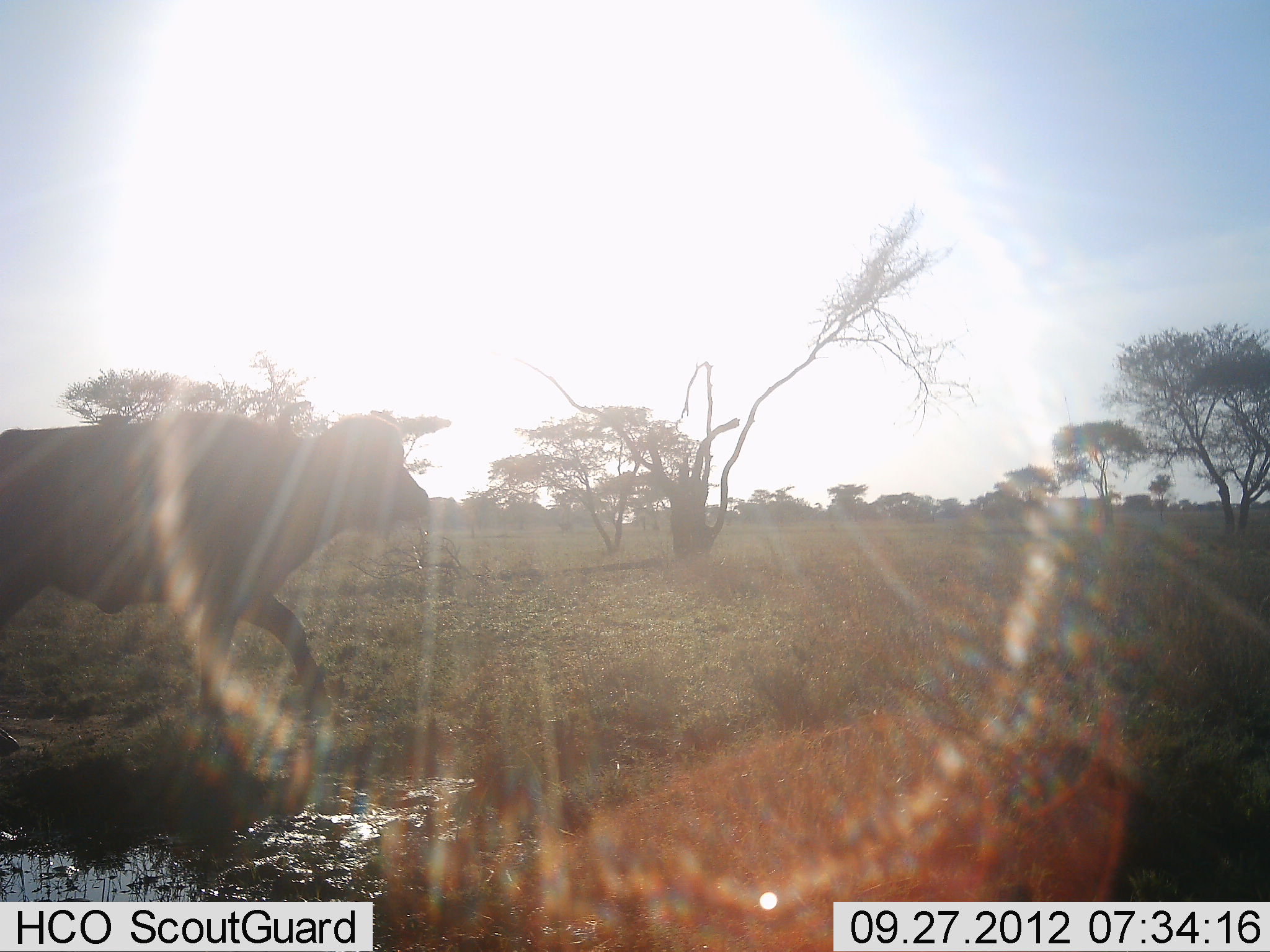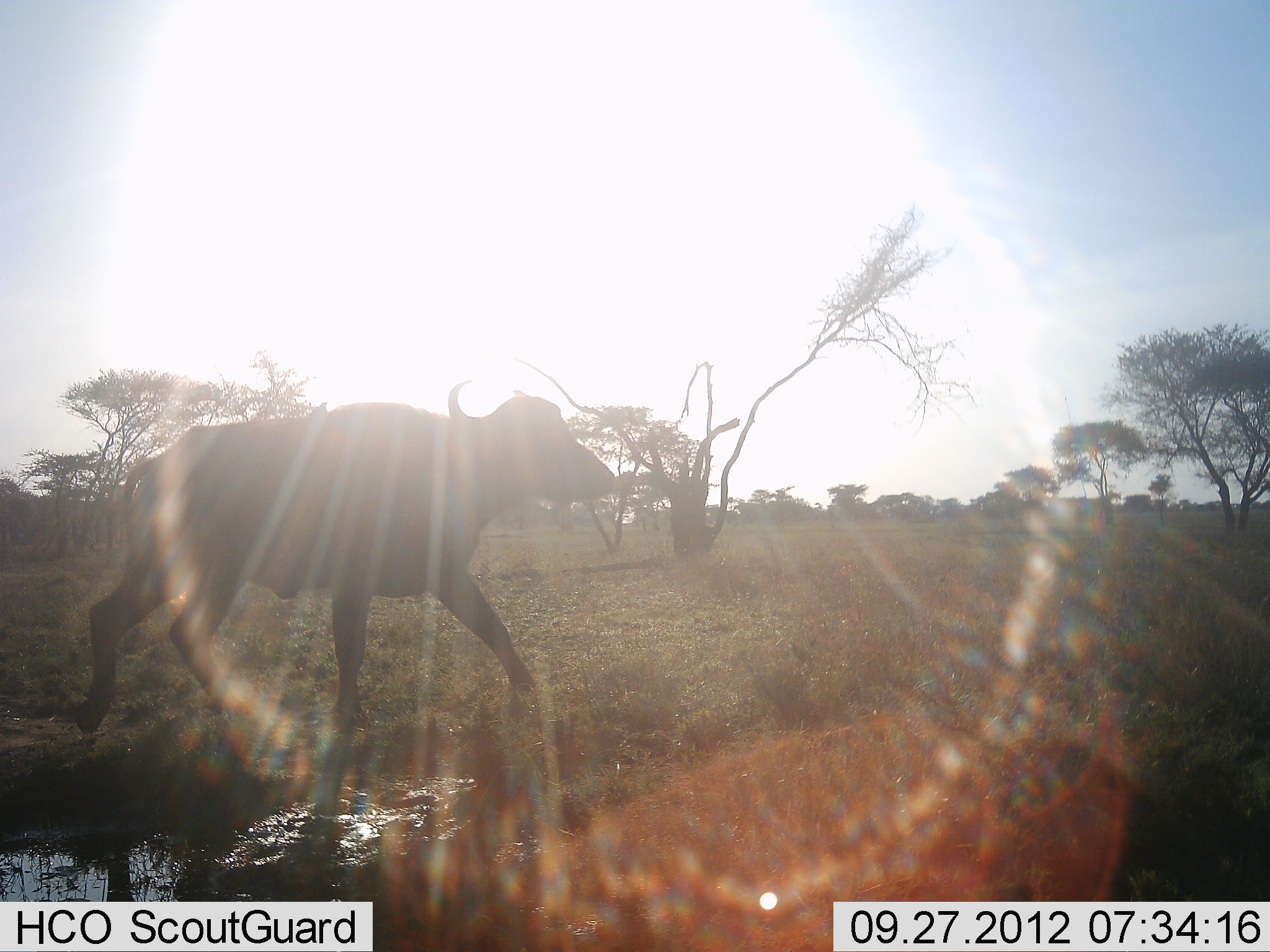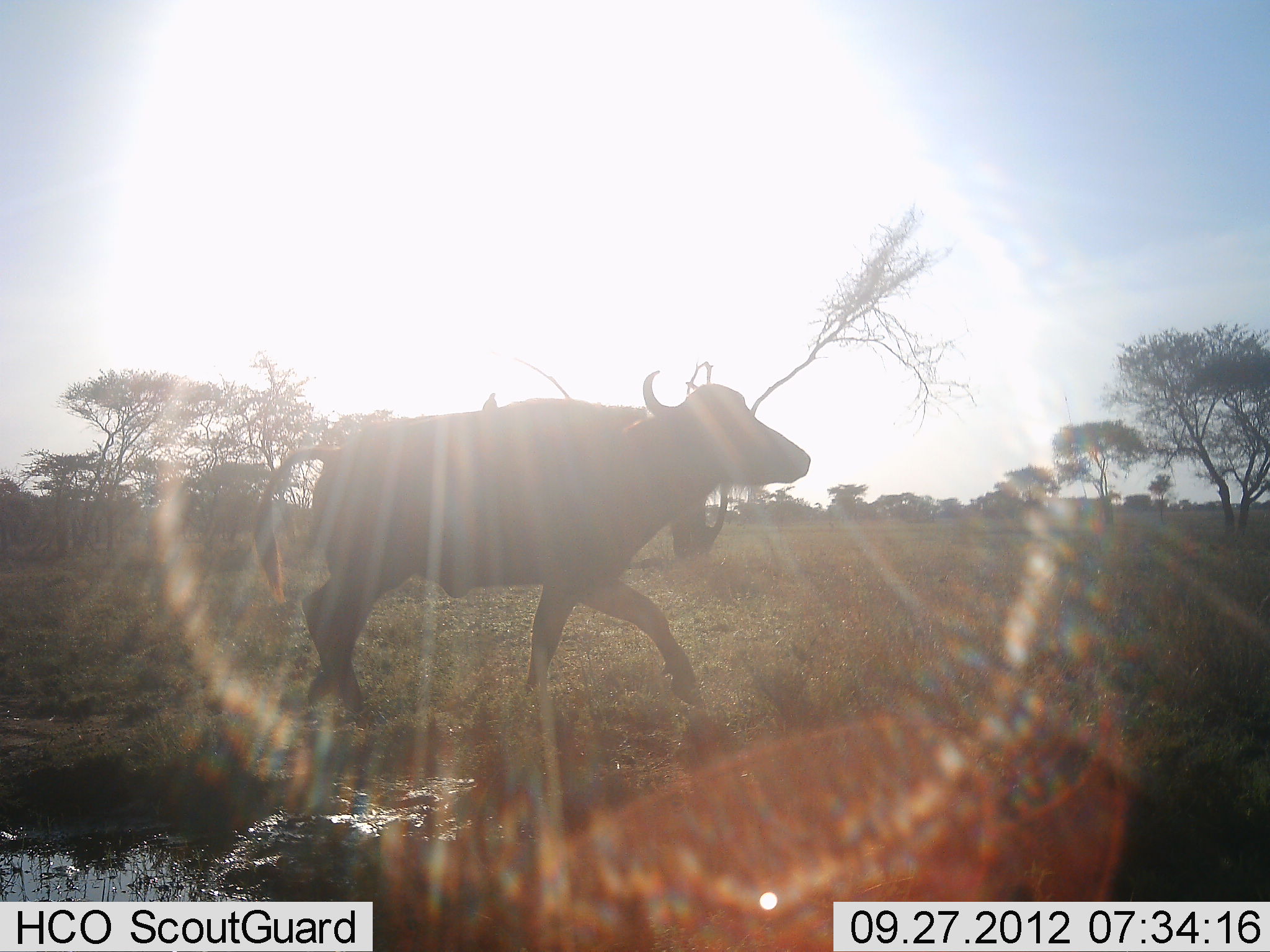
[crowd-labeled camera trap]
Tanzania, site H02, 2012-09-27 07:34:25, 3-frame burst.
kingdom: Animalia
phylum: Chordata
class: Mammalia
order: Artiodactyla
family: Bovidae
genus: Syncerus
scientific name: Syncerus caffer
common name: cape buffalo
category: buffalo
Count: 1.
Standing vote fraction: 0%.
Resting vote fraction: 0%.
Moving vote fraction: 100%.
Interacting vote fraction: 0%.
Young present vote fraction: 0%.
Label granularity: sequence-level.